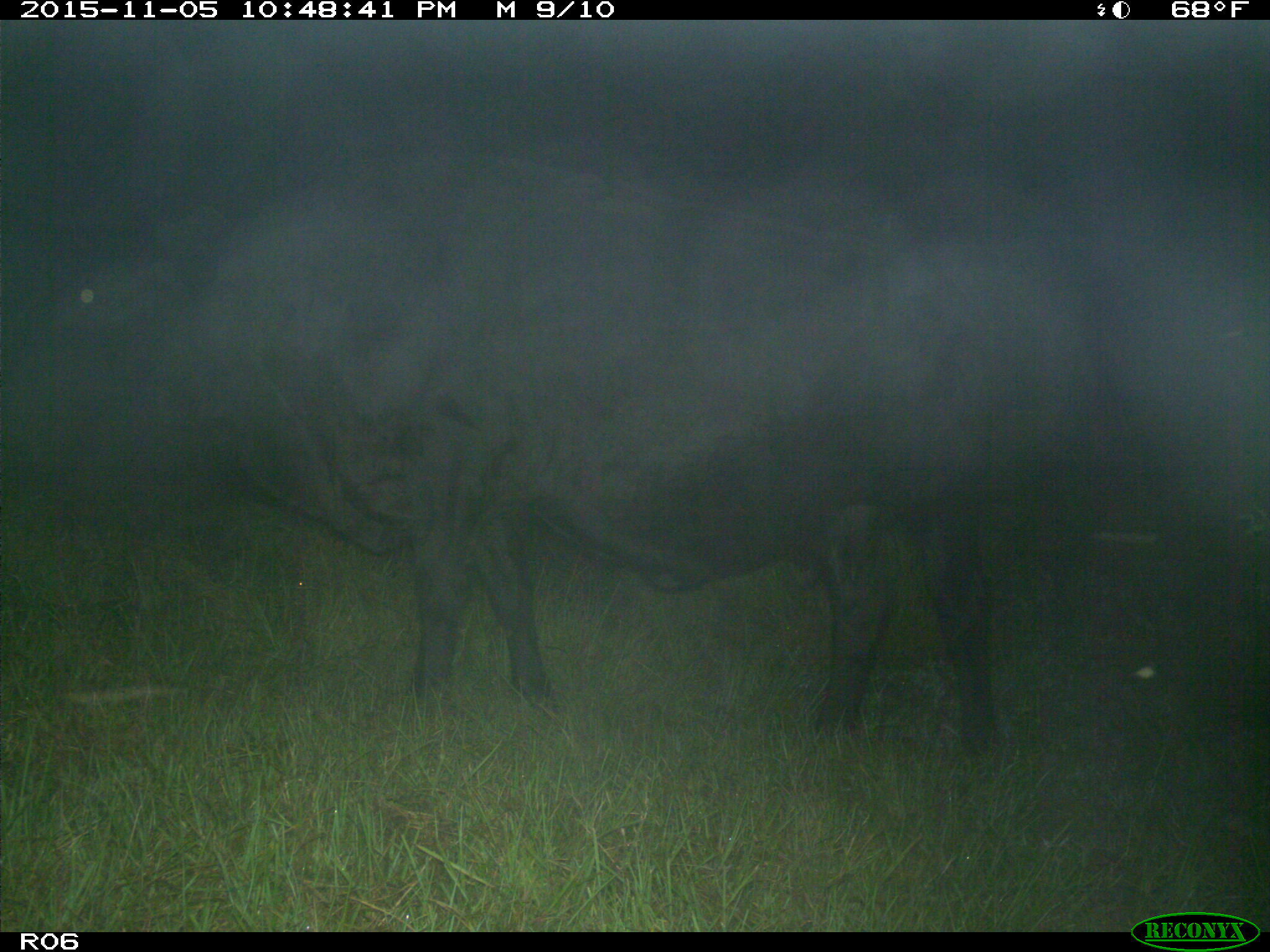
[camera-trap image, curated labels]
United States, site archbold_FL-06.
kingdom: Animalia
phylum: Chordata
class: Mammalia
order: Artiodactyla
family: Bovidae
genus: Bos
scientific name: Bos taurus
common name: domestic cow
Bos taurus (domestic cow).